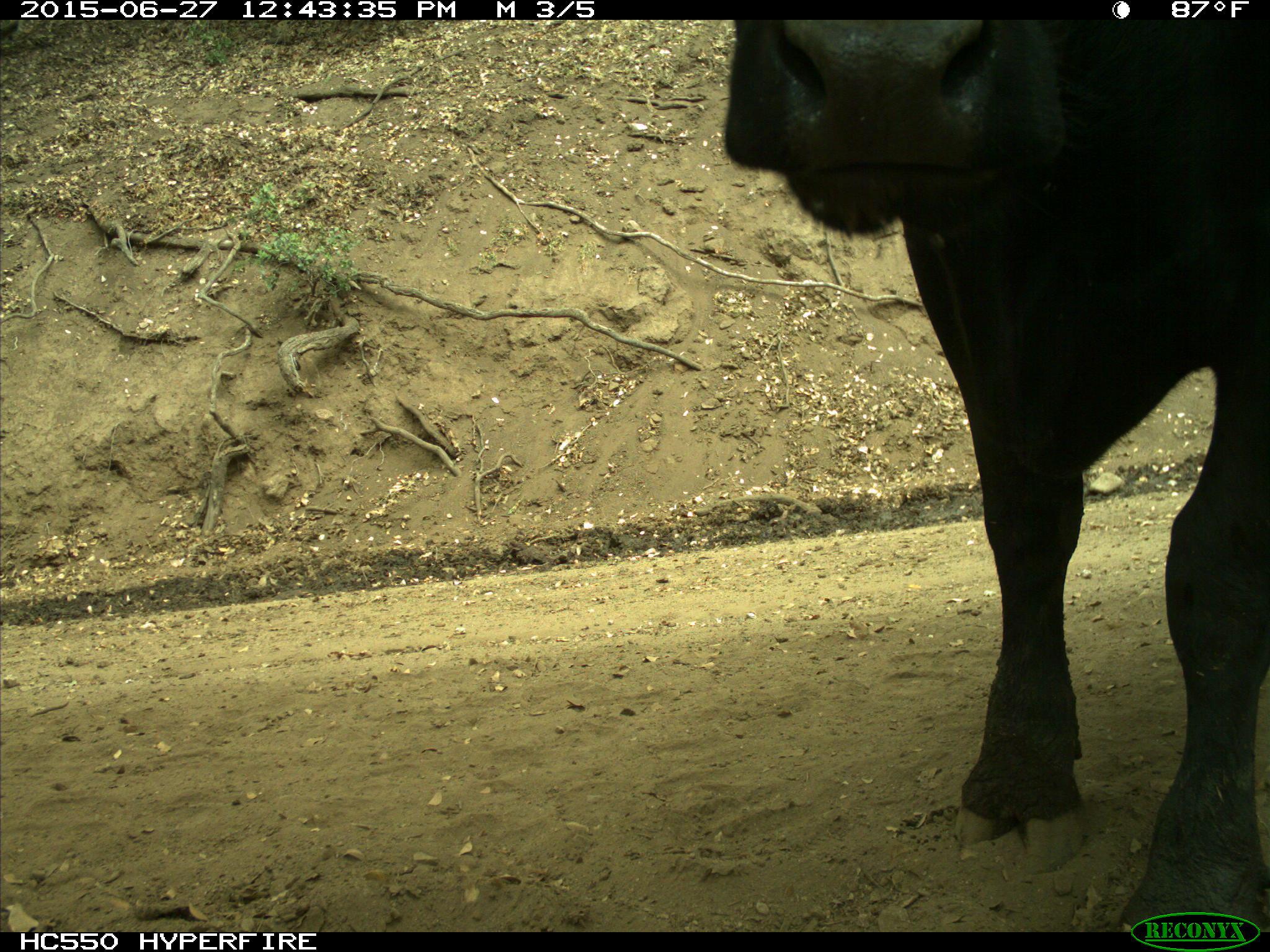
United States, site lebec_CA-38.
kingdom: Animalia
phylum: Chordata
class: Mammalia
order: Artiodactyla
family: Bovidae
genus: Bos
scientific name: Bos taurus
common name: domestic cow